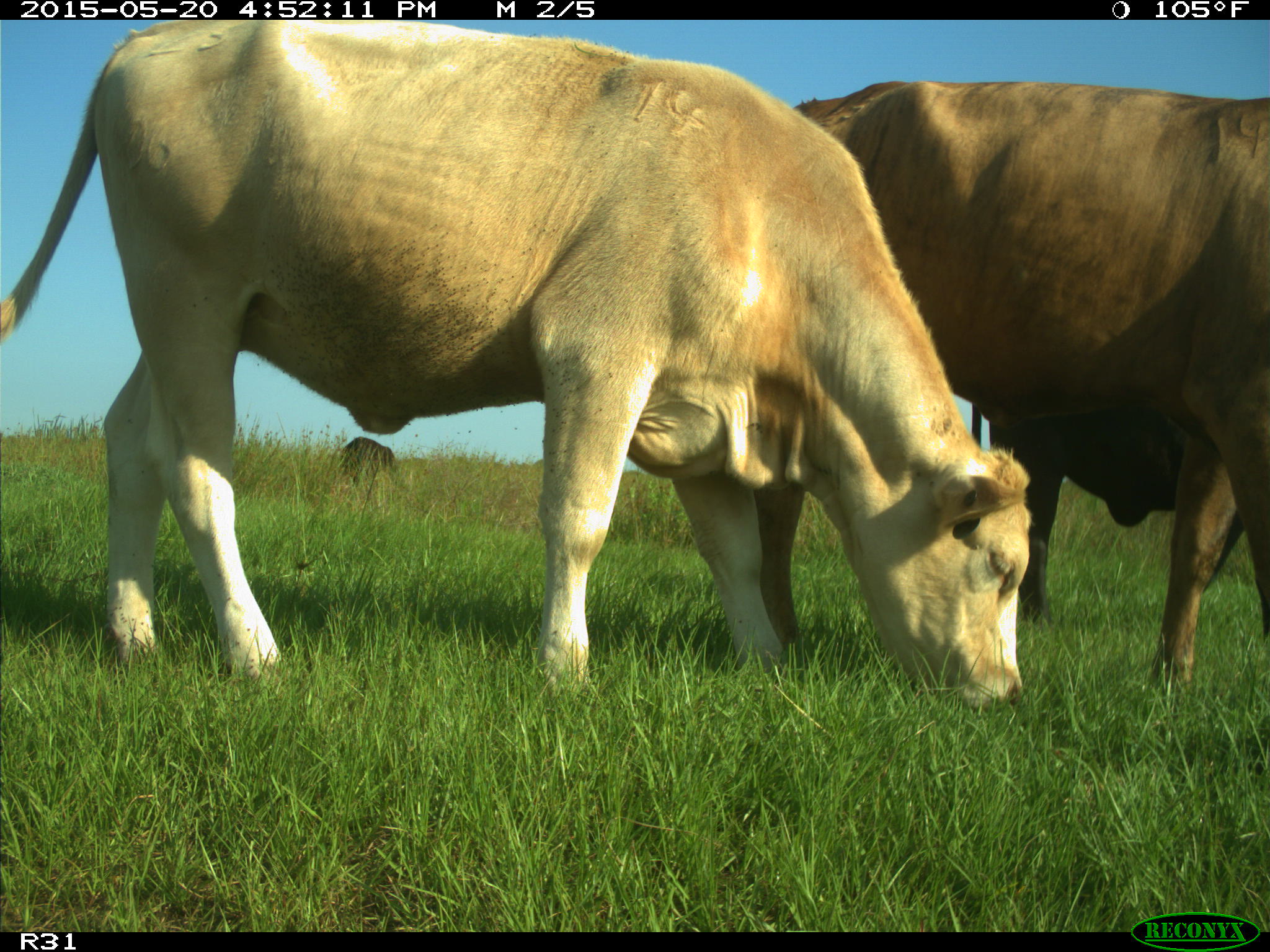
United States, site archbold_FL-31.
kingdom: Animalia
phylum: Chordata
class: Mammalia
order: Artiodactyla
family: Bovidae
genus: Bos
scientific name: Bos taurus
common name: domestic cow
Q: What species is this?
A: Bos taurus (domestic cow).